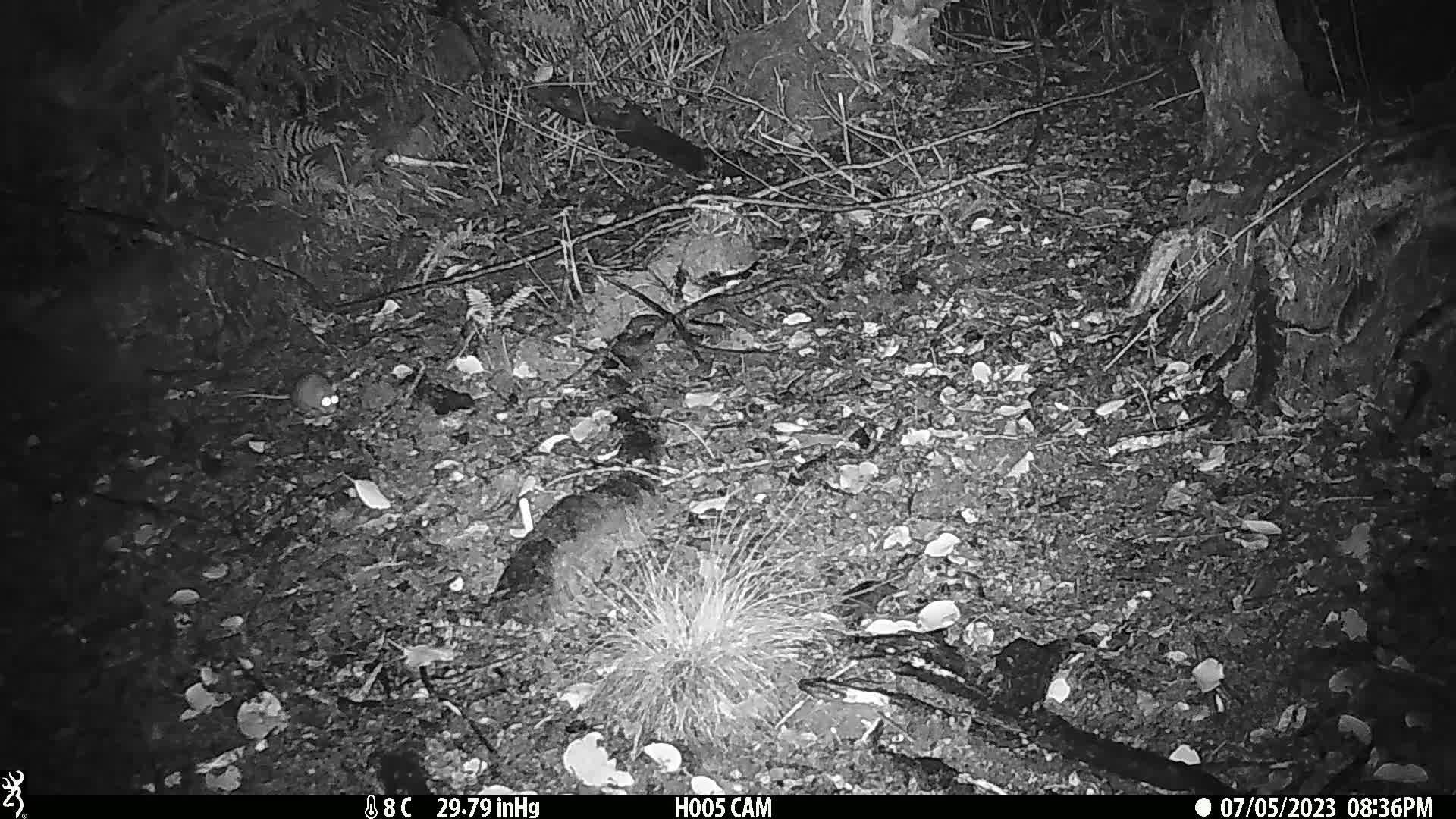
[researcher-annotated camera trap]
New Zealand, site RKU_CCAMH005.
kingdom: Animalia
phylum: Chordata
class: Mammalia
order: Rodentia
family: Muridae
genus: Rattus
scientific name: Rattus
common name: rat